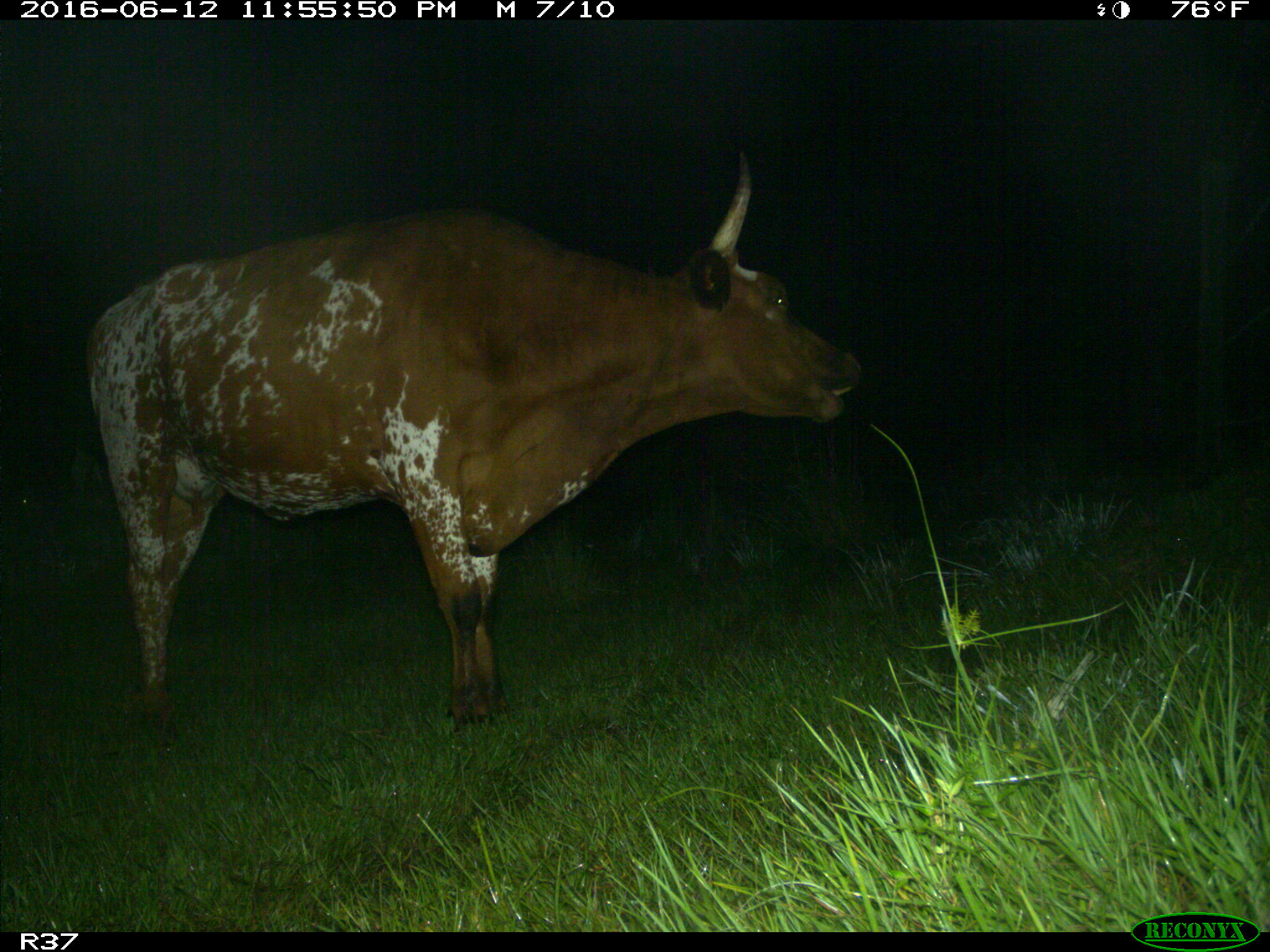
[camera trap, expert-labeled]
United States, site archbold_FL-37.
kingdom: Animalia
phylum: Chordata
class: Mammalia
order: Artiodactyla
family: Bovidae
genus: Bos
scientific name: Bos taurus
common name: domestic cow